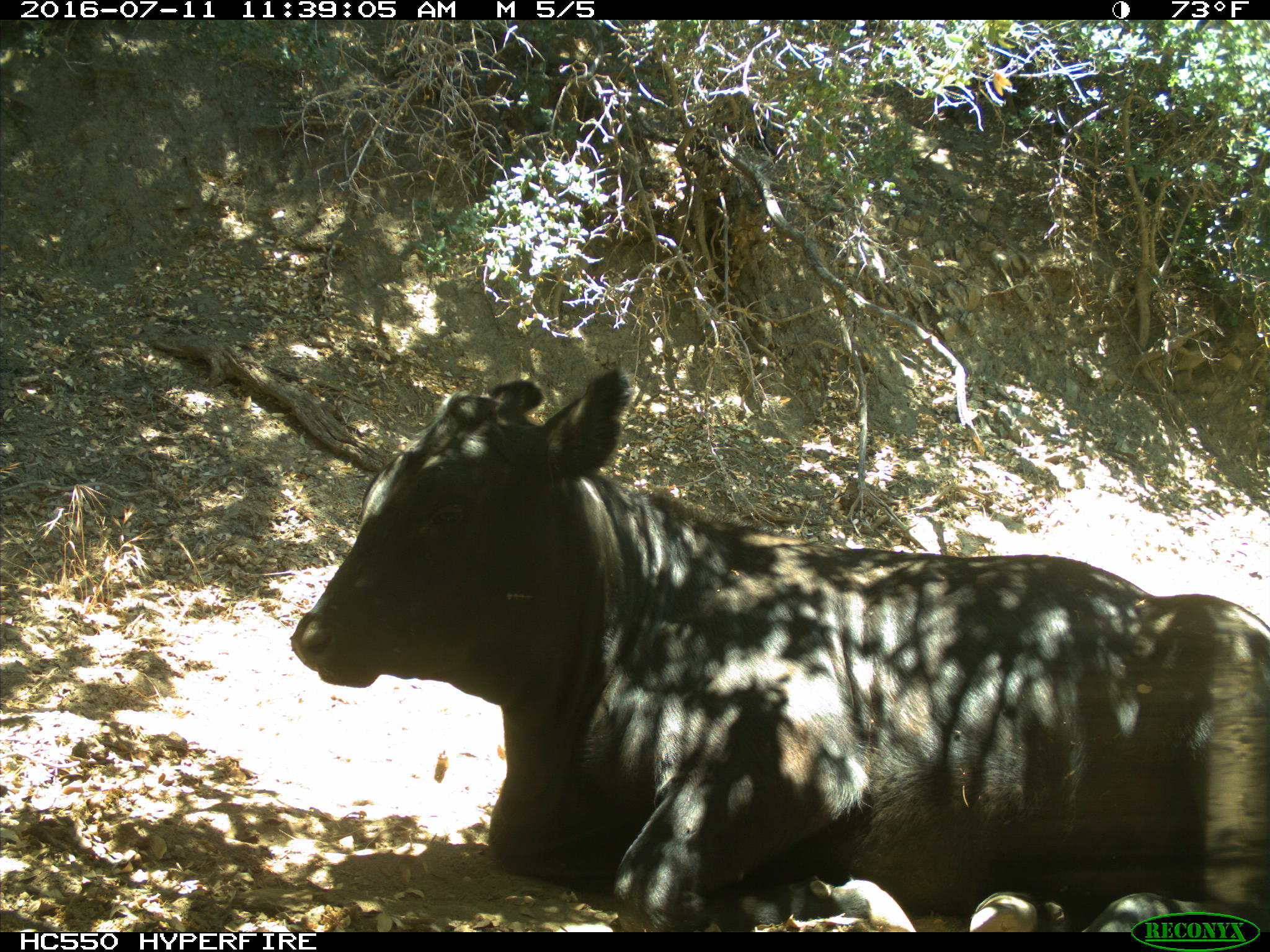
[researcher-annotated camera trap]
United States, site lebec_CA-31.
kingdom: Animalia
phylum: Chordata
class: Mammalia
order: Artiodactyla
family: Bovidae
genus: Bos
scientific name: Bos taurus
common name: domestic cow